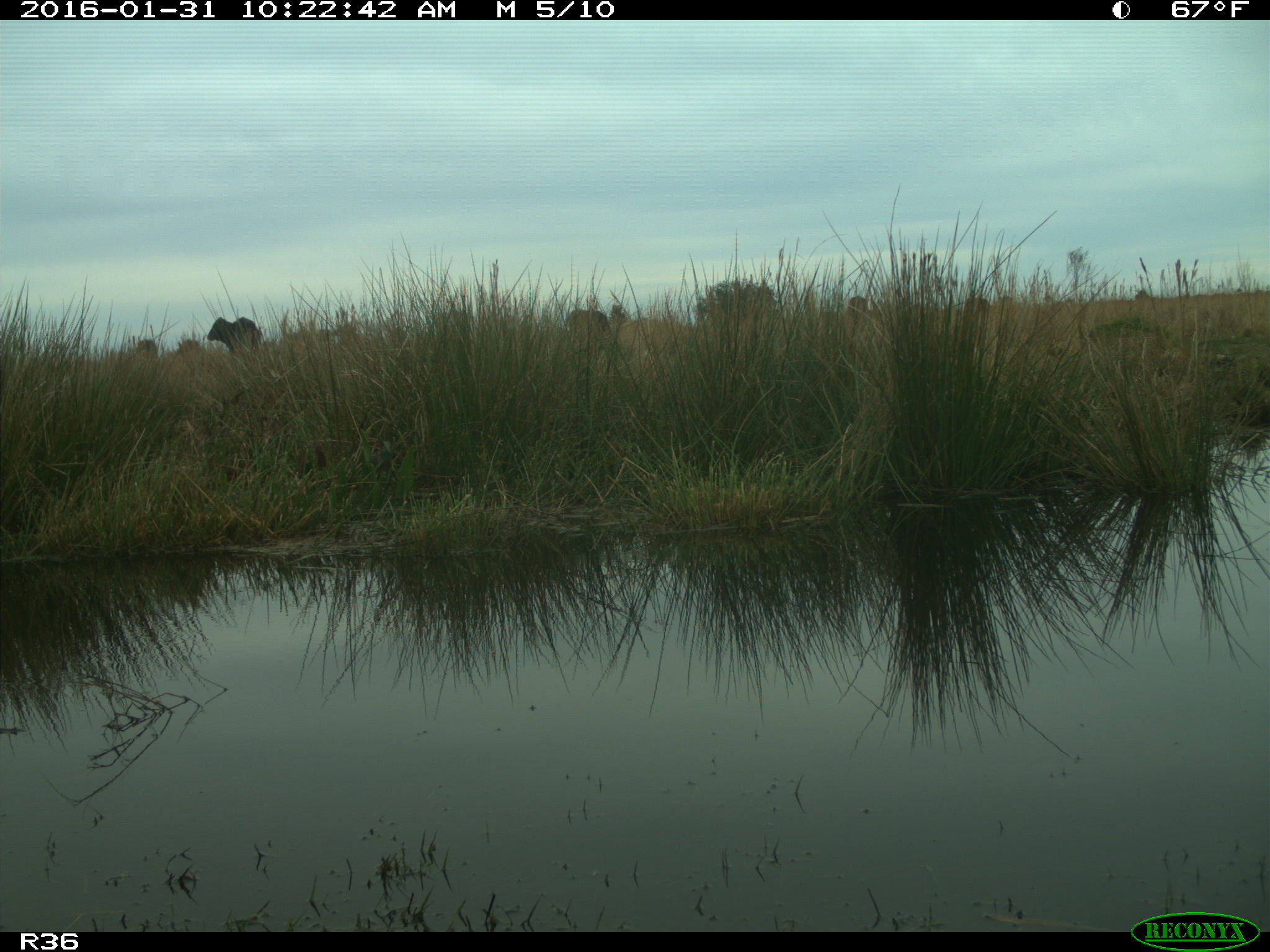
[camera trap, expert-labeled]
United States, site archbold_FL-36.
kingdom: Animalia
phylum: Chordata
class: Mammalia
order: Artiodactyla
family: Bovidae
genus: Bos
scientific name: Bos taurus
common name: domestic cow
Bos taurus (domestic cow).